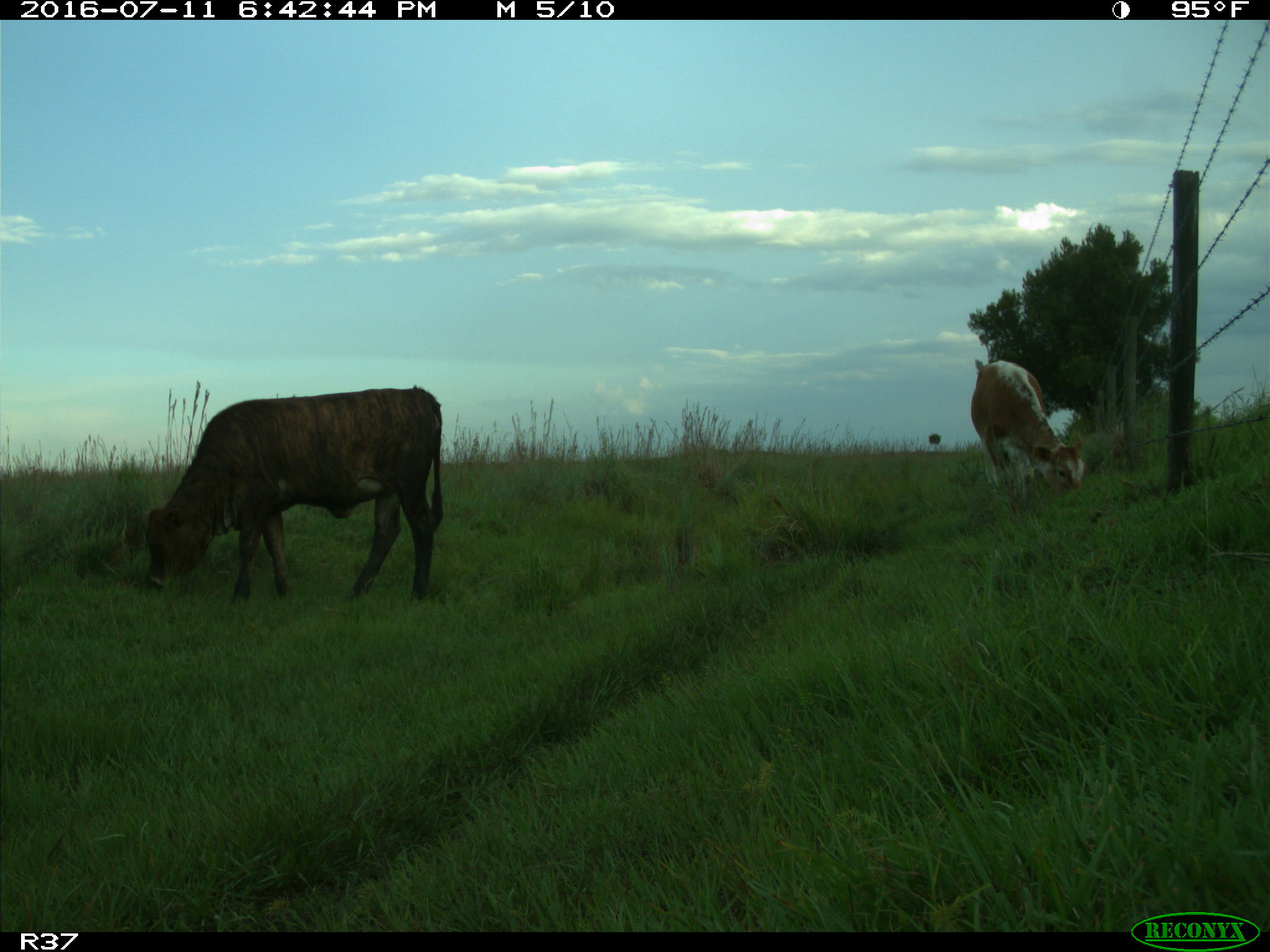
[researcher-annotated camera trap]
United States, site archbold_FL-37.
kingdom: Animalia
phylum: Chordata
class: Mammalia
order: Artiodactyla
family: Bovidae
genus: Bos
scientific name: Bos taurus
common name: domestic cow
Bos taurus (domestic cow).